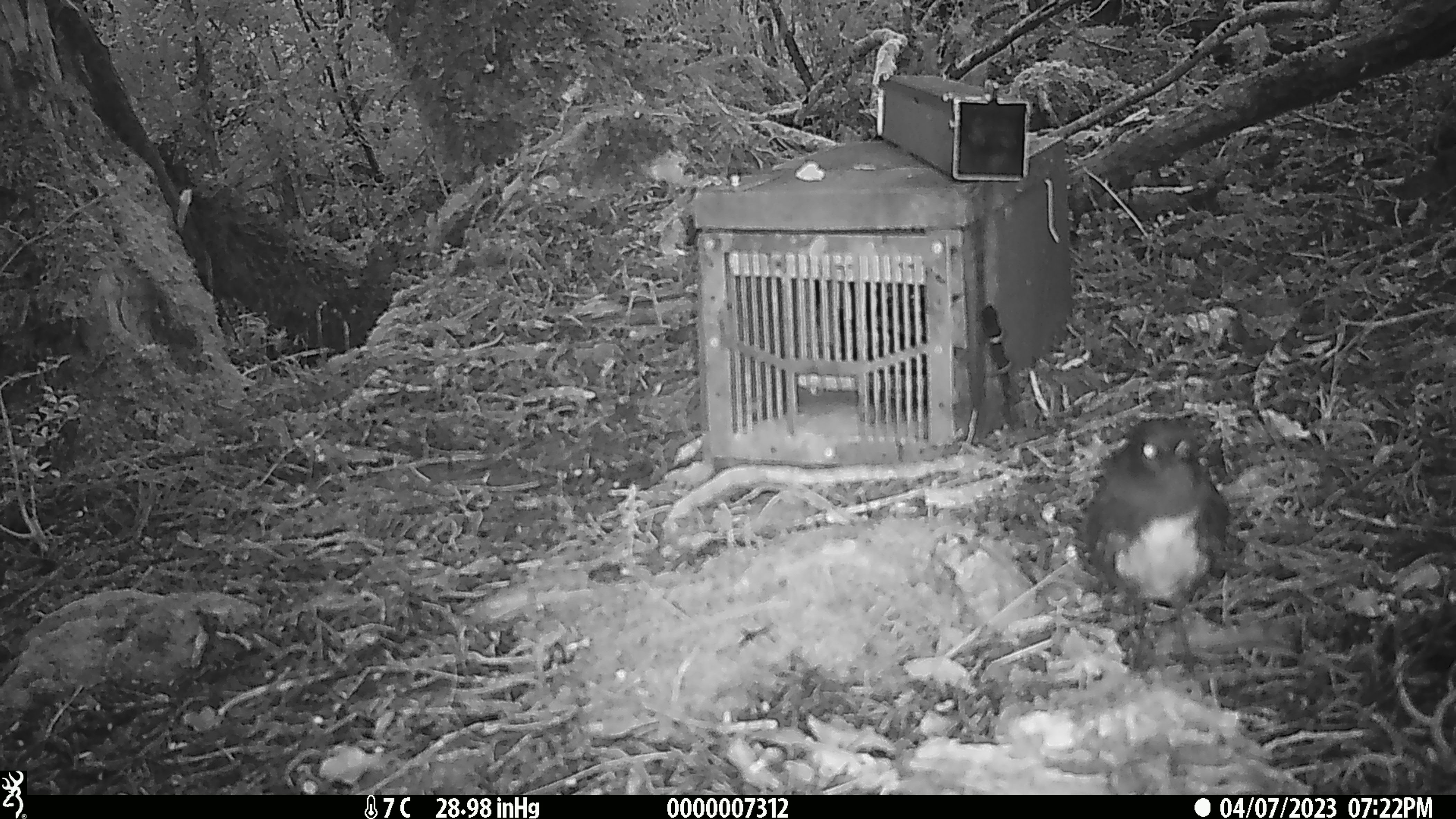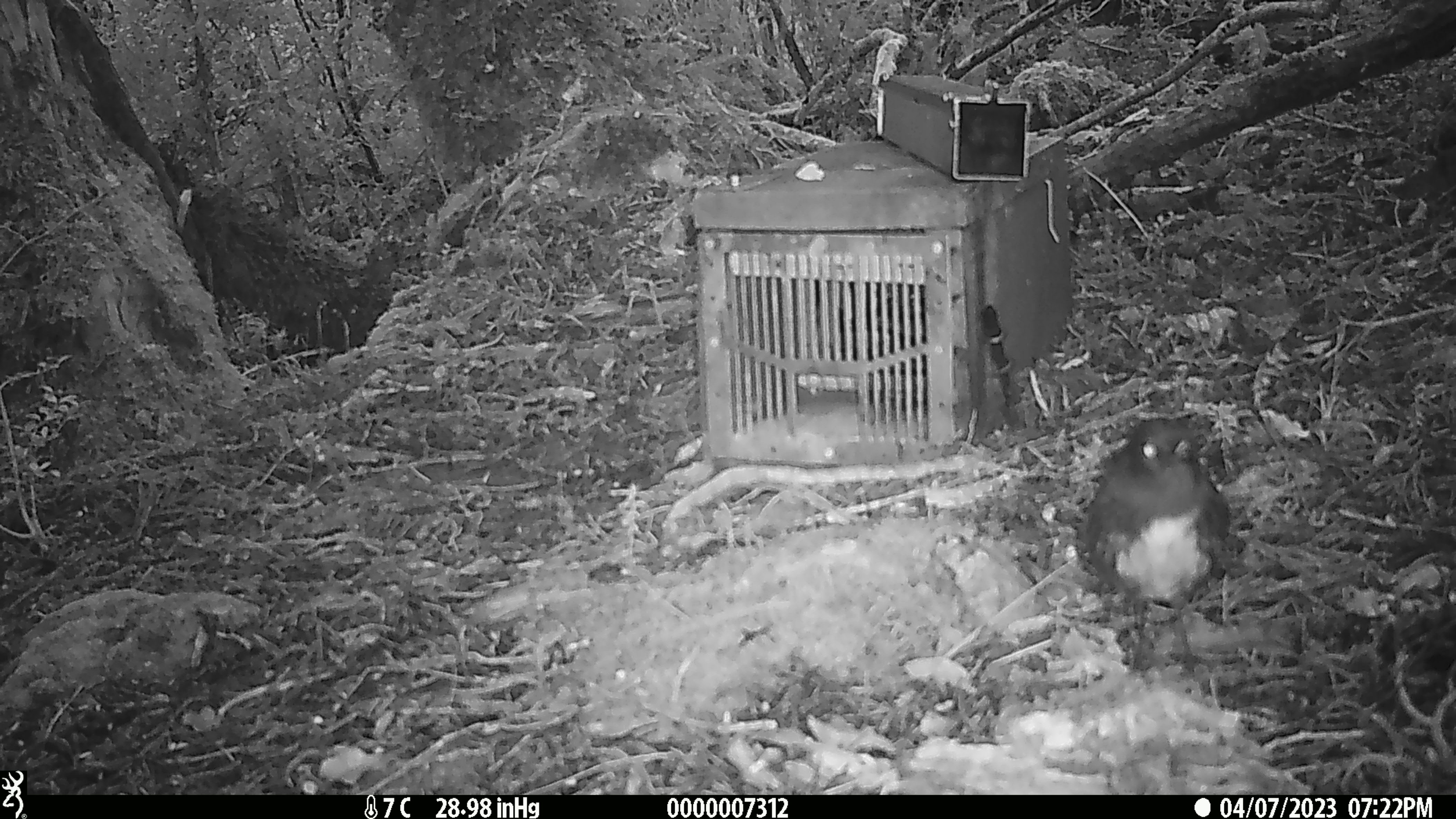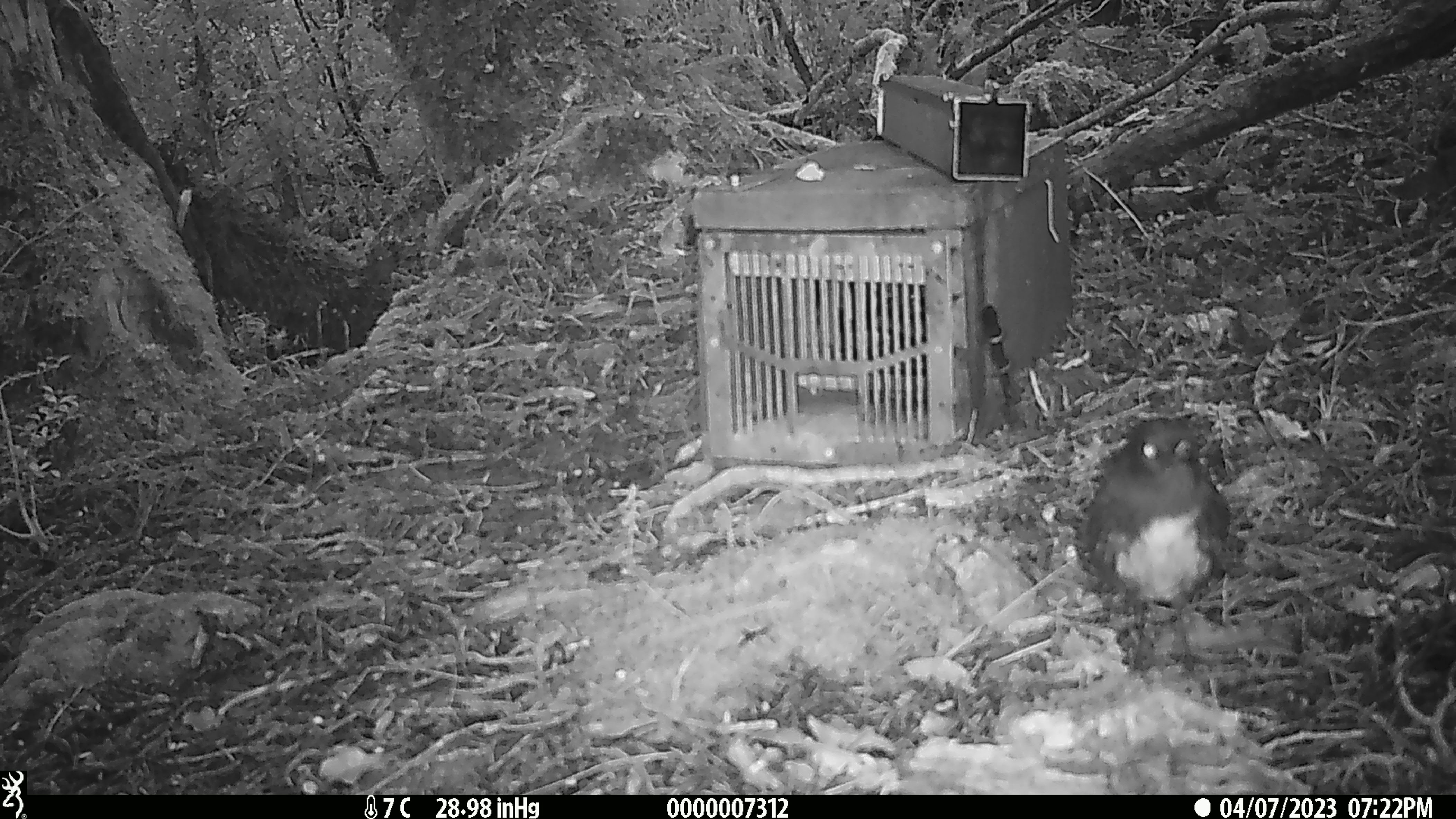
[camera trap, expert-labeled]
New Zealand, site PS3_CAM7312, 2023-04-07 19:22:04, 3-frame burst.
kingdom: Animalia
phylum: Chordata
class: Aves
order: Passeriformes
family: Petroicidae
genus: Petroica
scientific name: Petroica australis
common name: new zealand robin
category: robin